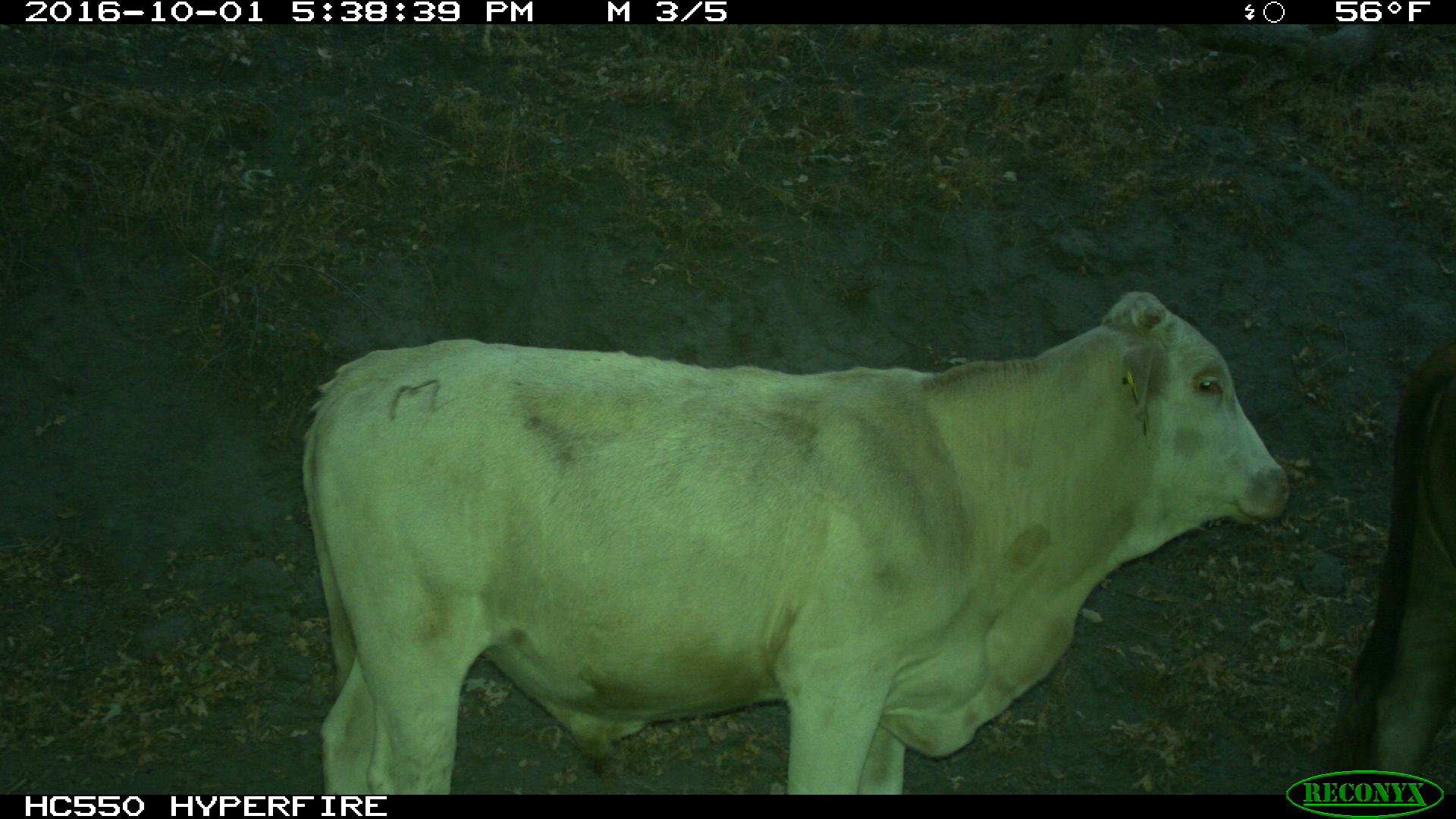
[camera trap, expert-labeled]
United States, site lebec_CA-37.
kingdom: Animalia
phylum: Chordata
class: Mammalia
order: Artiodactyla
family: Bovidae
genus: Bos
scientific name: Bos taurus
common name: domestic cow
Bos taurus (domestic cow).